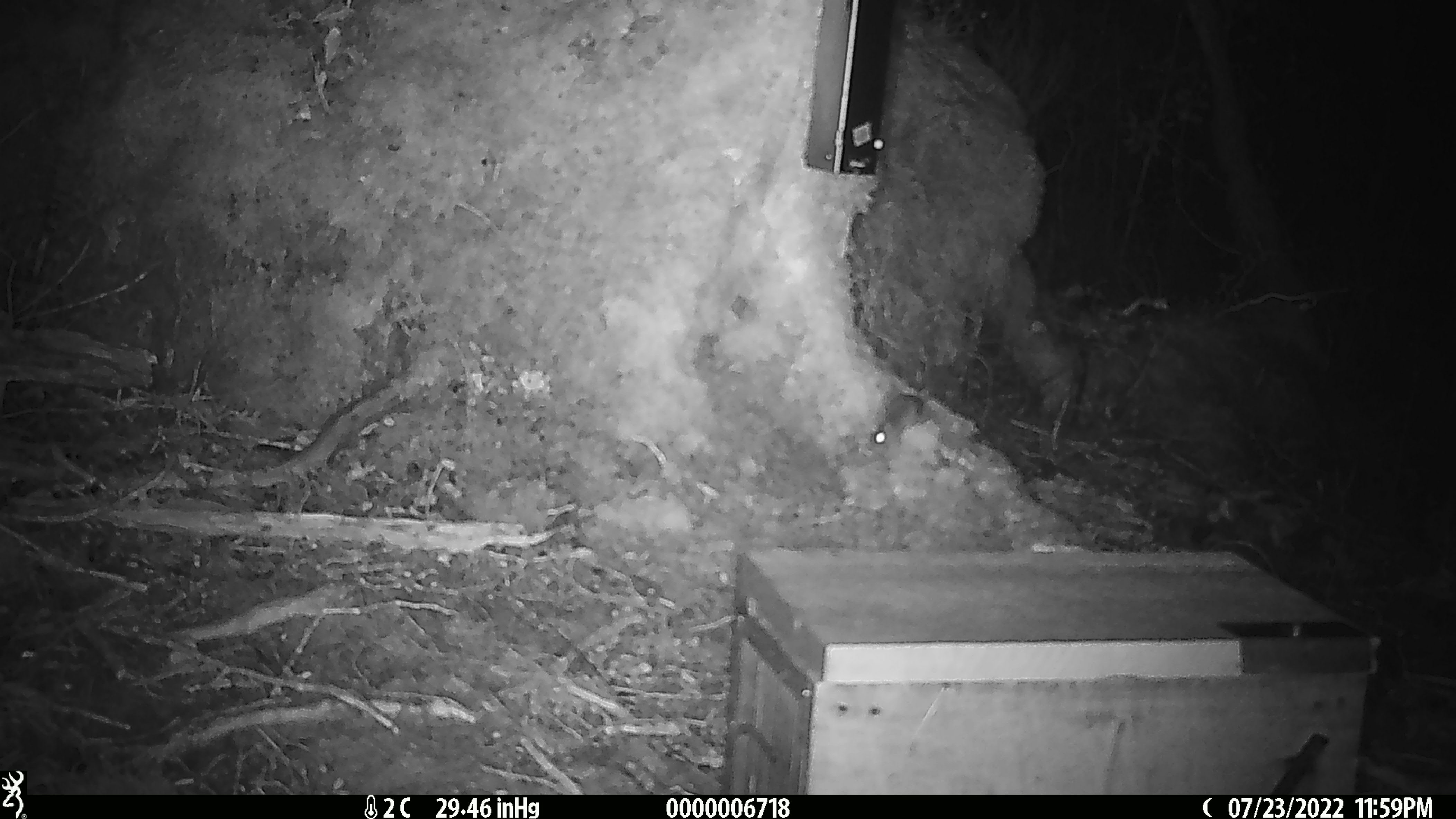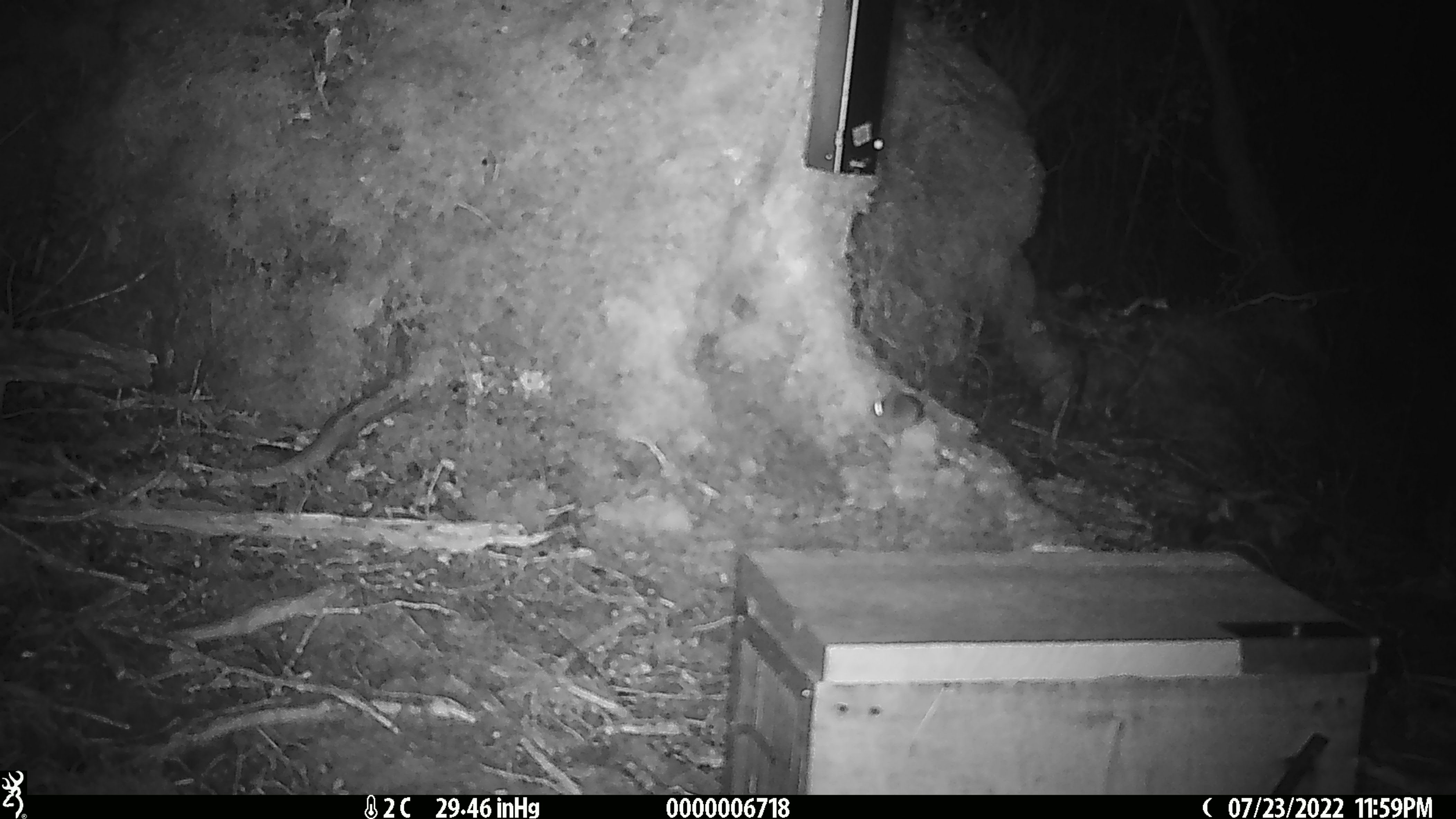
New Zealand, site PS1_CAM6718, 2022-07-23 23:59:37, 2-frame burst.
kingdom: Animalia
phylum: Chordata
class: Mammalia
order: Rodentia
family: Muridae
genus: Mus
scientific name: Mus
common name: mouse